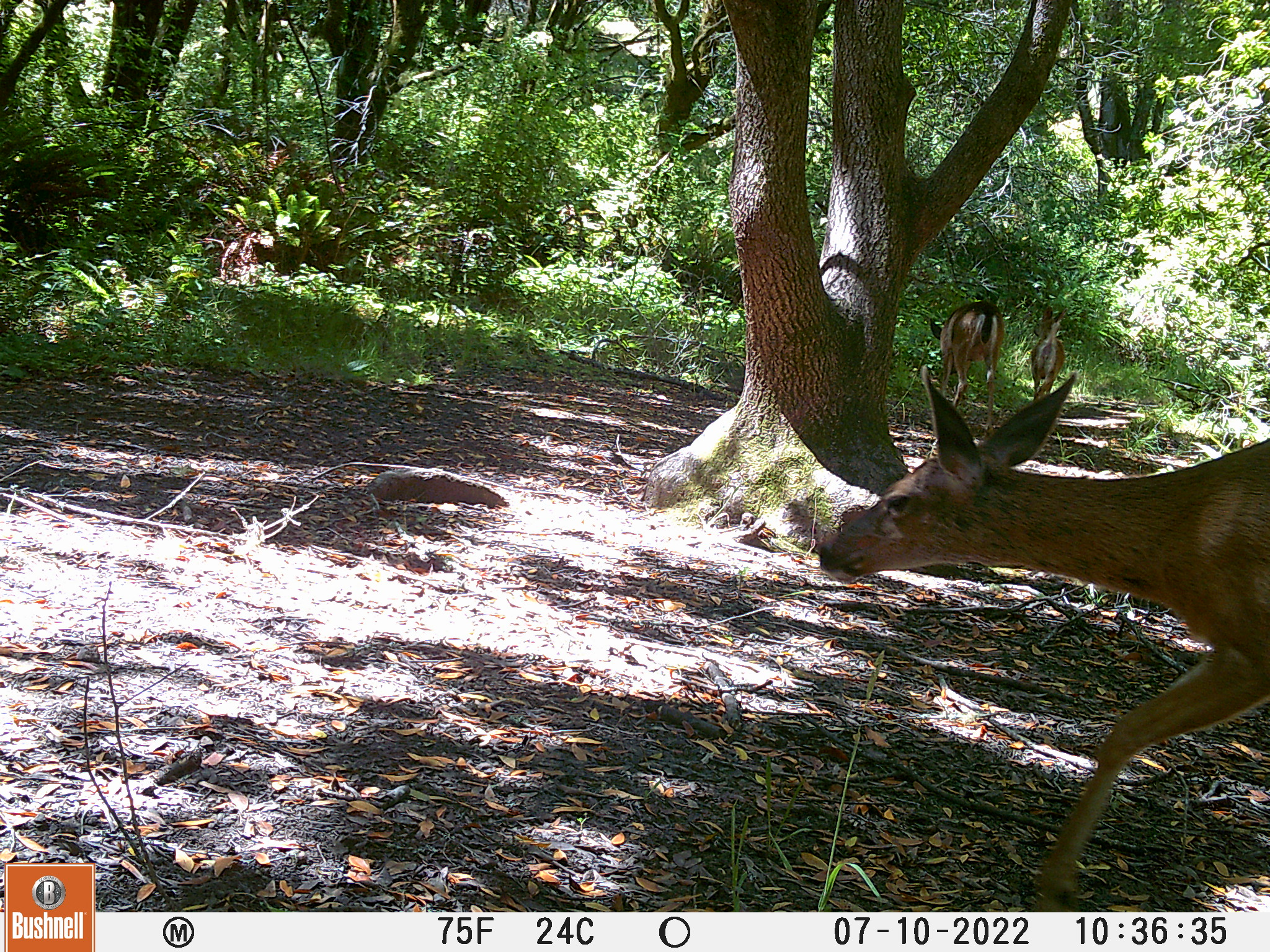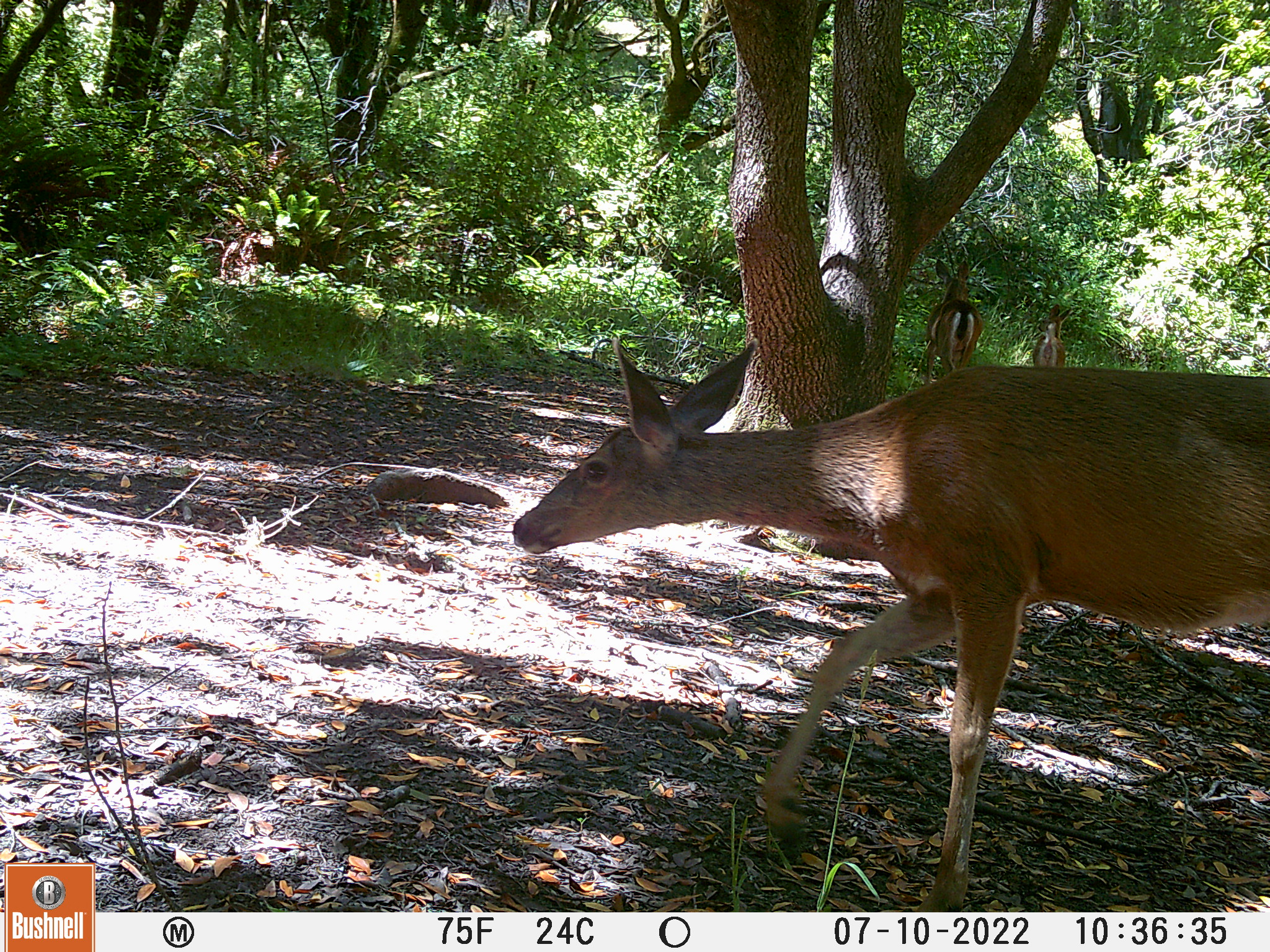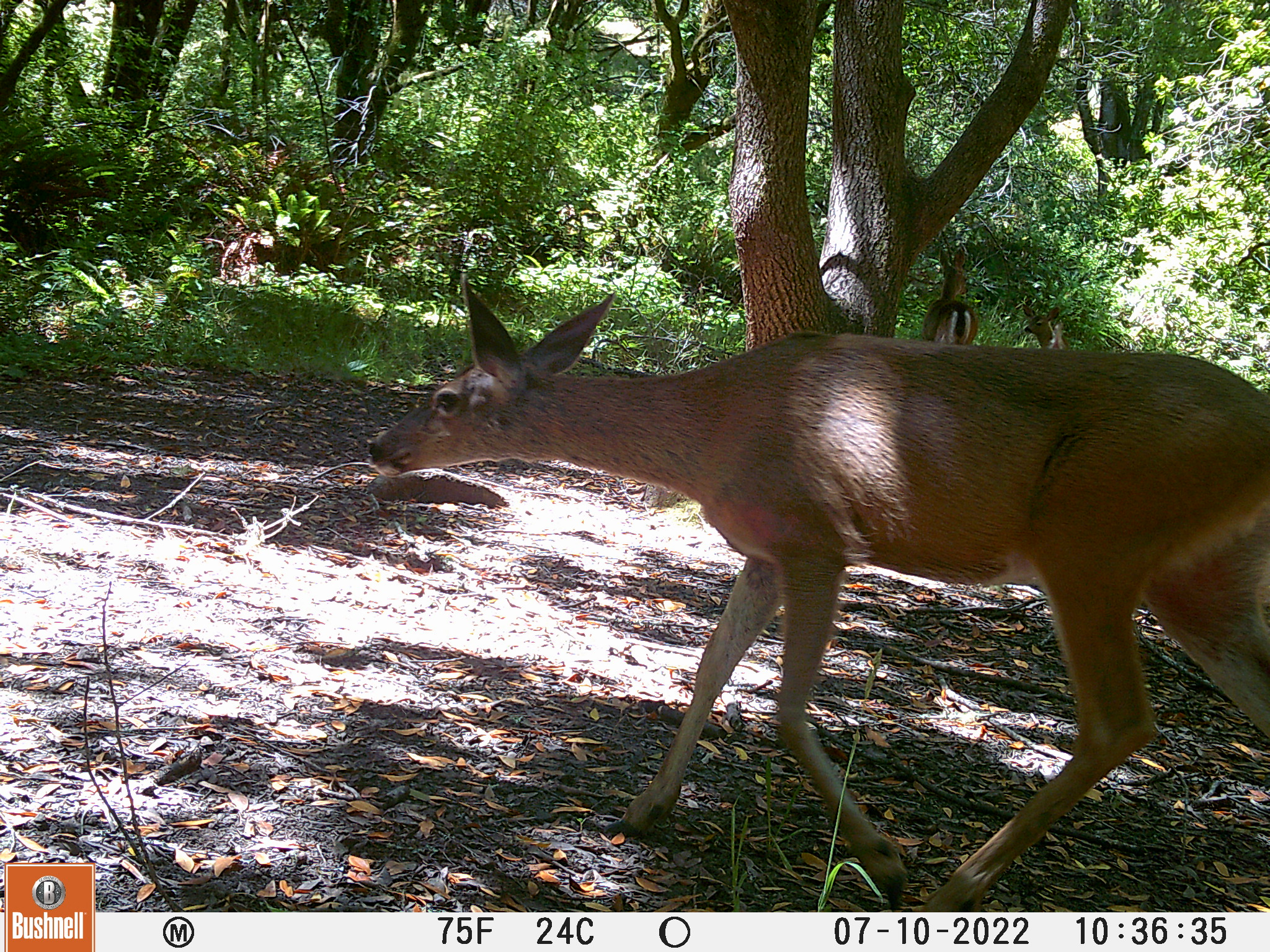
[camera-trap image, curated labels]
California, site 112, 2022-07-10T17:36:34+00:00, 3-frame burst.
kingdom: Animalia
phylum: Chordata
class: Mammalia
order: Artiodactyla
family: Cervidae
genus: Odocoileus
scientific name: Odocoileus hemionus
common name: mule deer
Mule deer (Odocoileus hemionus).